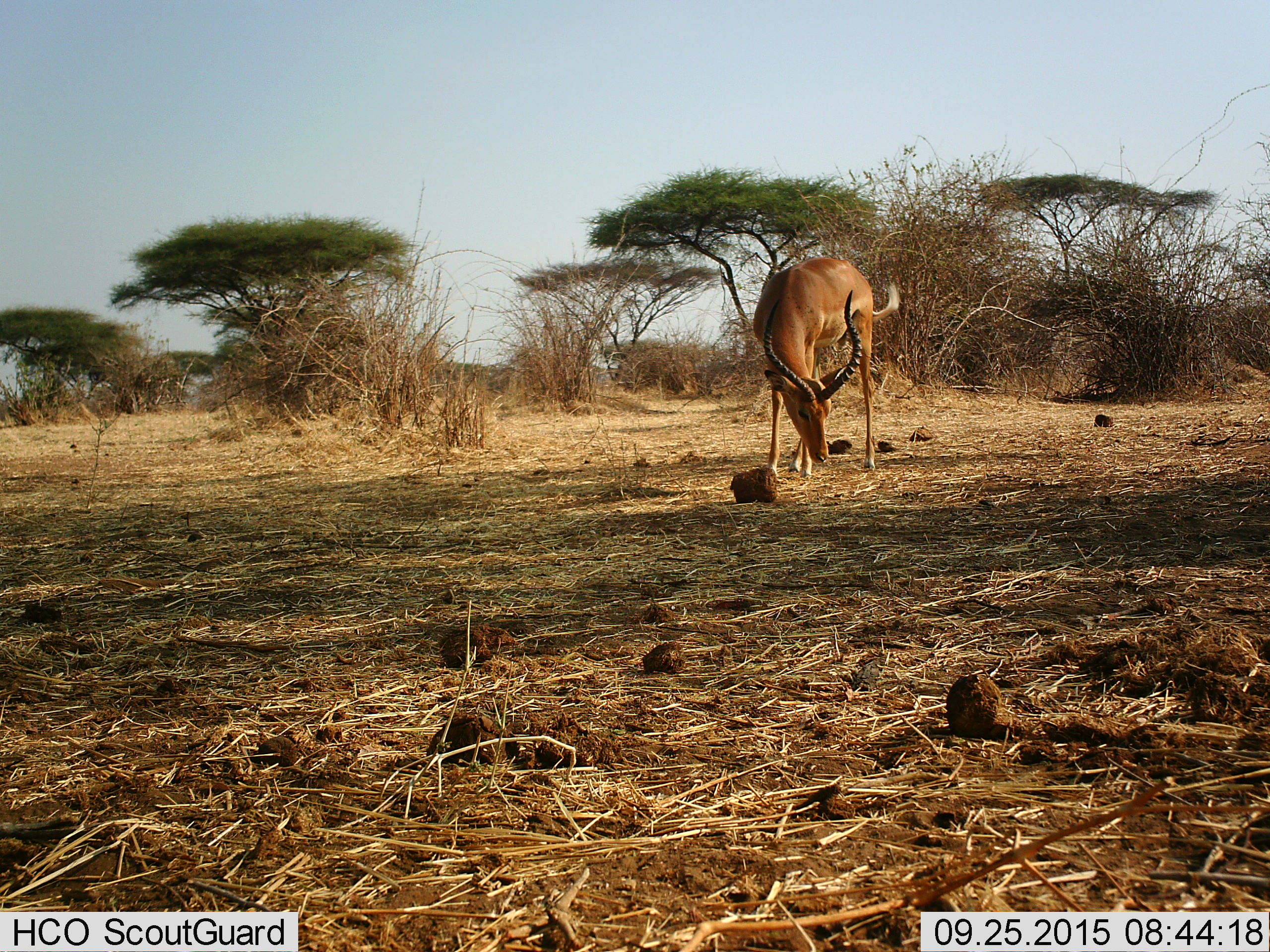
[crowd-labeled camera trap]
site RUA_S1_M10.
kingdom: Animalia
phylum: Chordata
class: Mammalia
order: Artiodactyla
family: Bovidae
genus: Aepyceros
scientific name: Aepyceros melampus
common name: impala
Impala (Aepyceros melampus), count 1. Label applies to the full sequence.